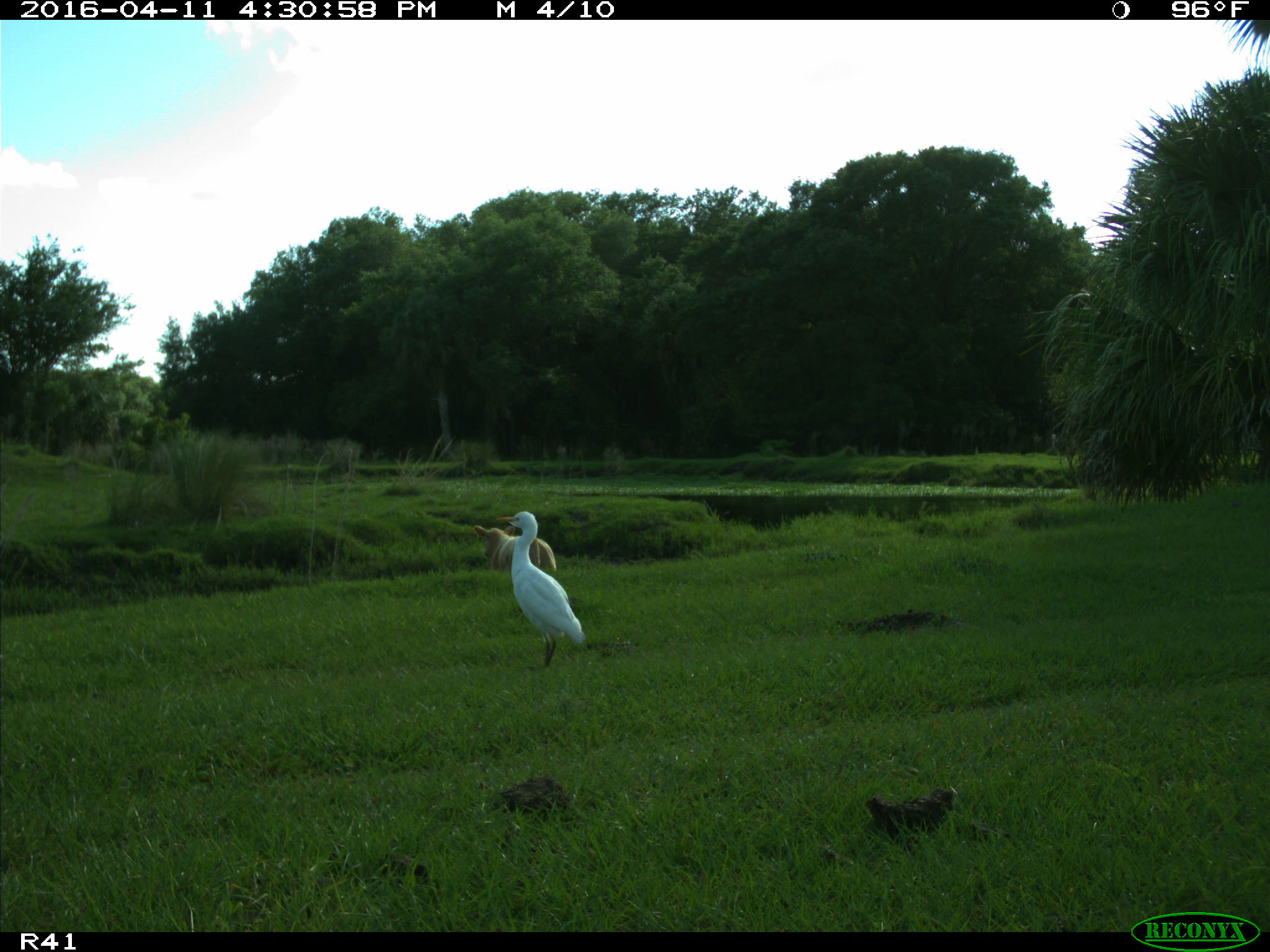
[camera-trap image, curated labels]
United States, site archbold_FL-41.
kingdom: Animalia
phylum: Chordata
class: Mammalia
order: Artiodactyla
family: Bovidae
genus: Bos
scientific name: Bos taurus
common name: domestic cow